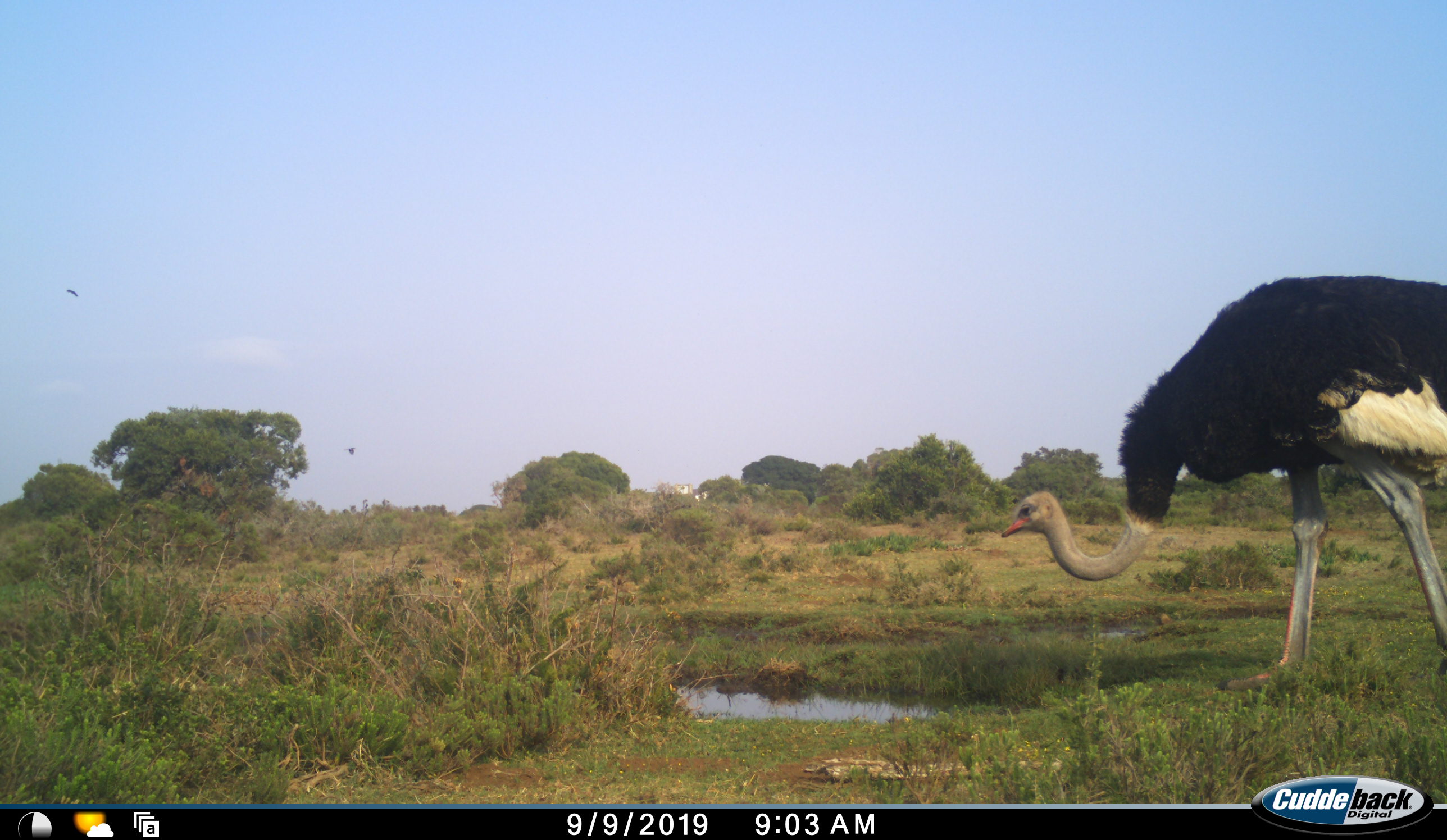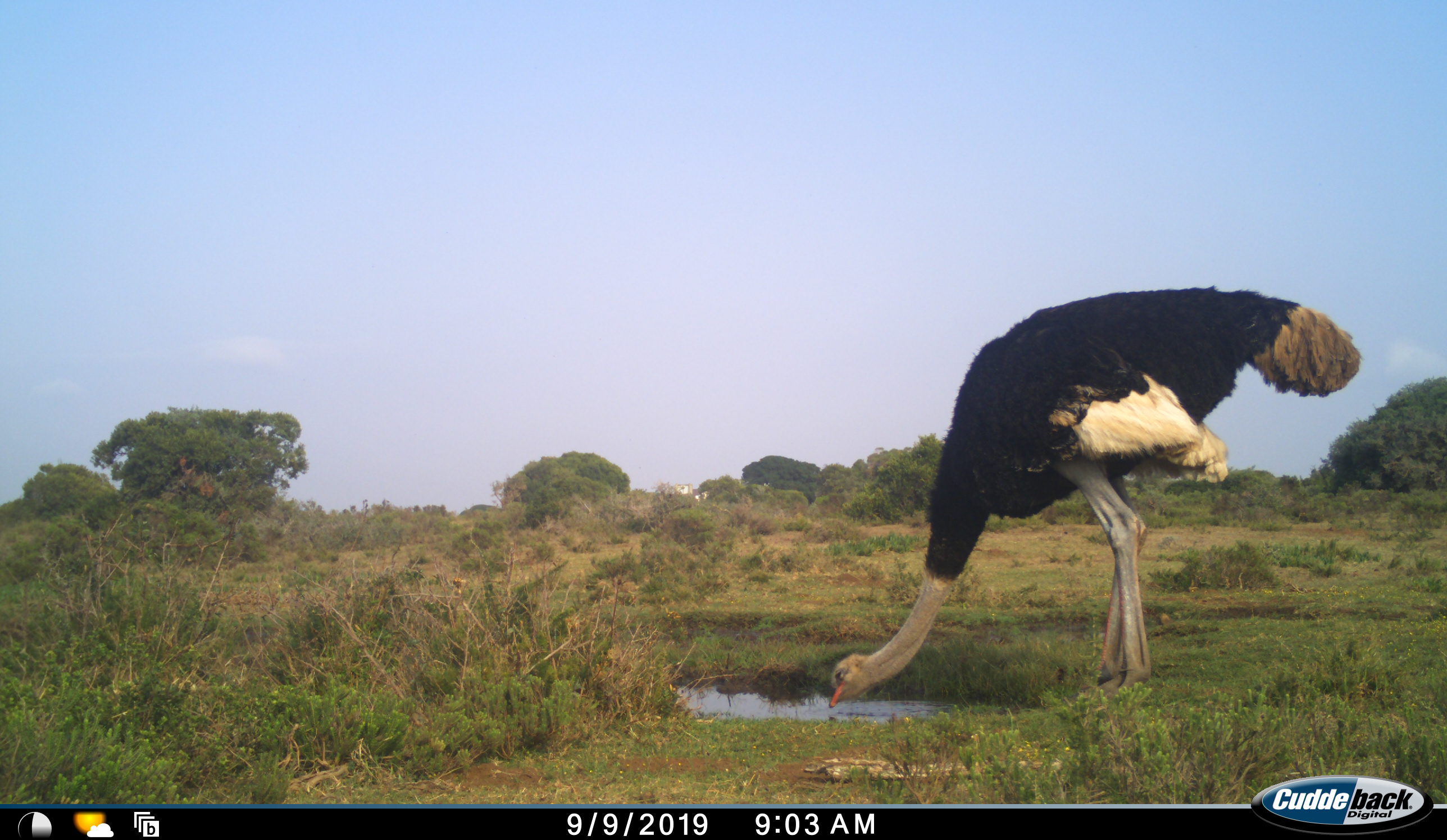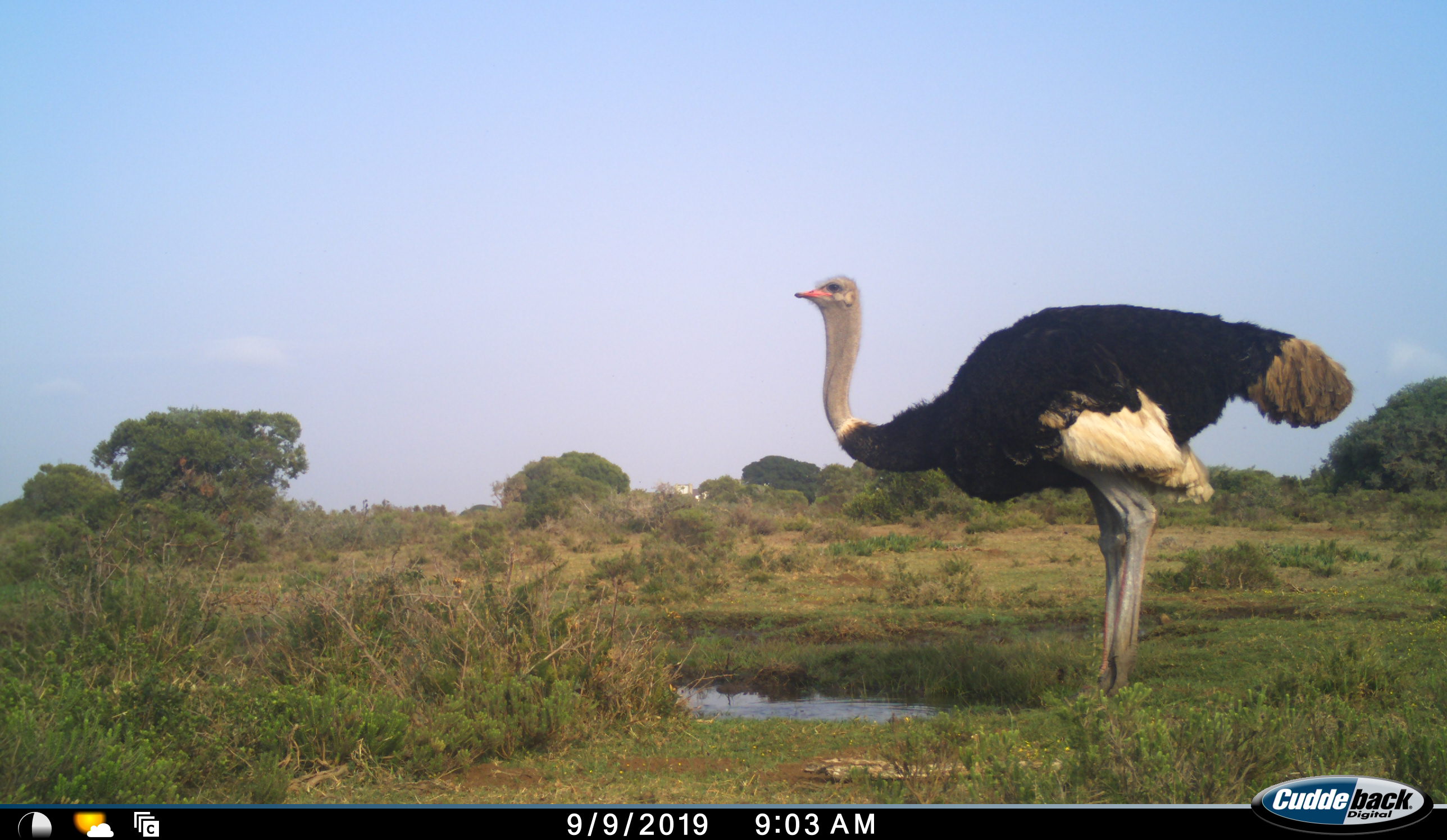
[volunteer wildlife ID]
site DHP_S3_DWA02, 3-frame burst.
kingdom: Animalia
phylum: Chordata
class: Aves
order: Struthioniformes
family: Struthionidae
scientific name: Struthionidae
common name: ostrich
Ostrich (Struthionidae), count 1. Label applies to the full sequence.